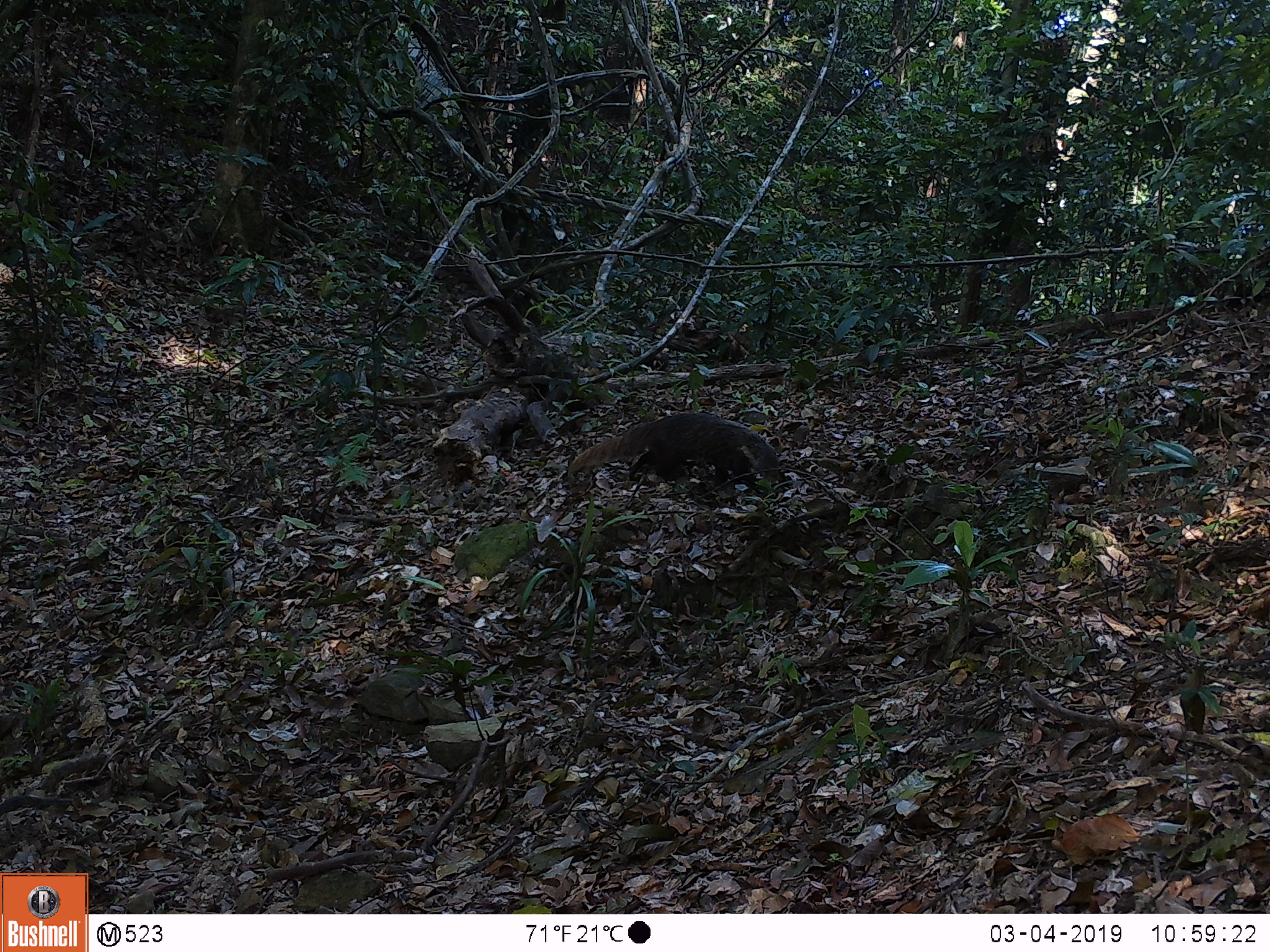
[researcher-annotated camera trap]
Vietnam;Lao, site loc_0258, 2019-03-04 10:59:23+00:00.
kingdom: Animalia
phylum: Chordata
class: Mammalia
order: Carnivora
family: Herpestidae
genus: Urva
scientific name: Urva urva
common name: crab-eating mongoose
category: crab eating mongoose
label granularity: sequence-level